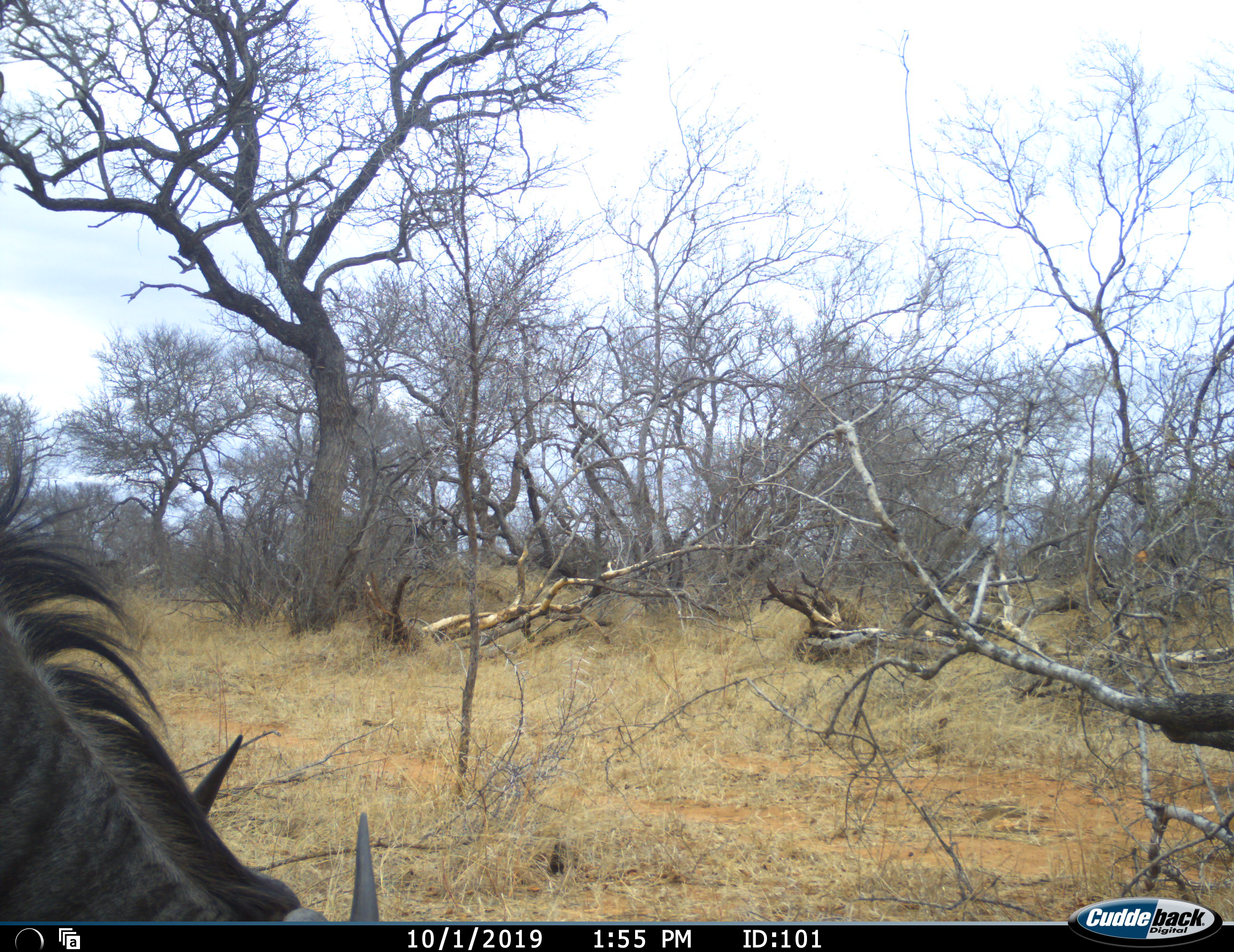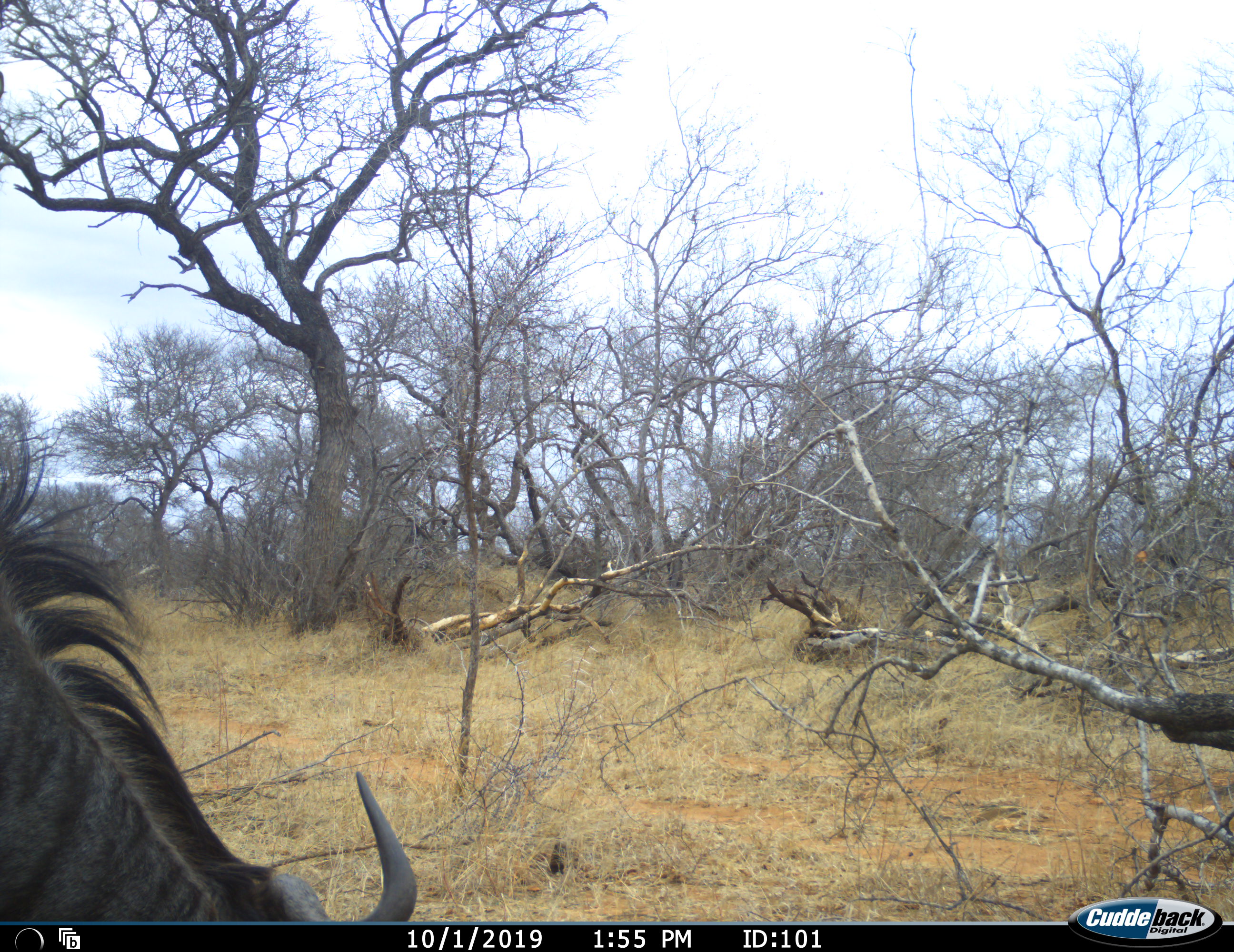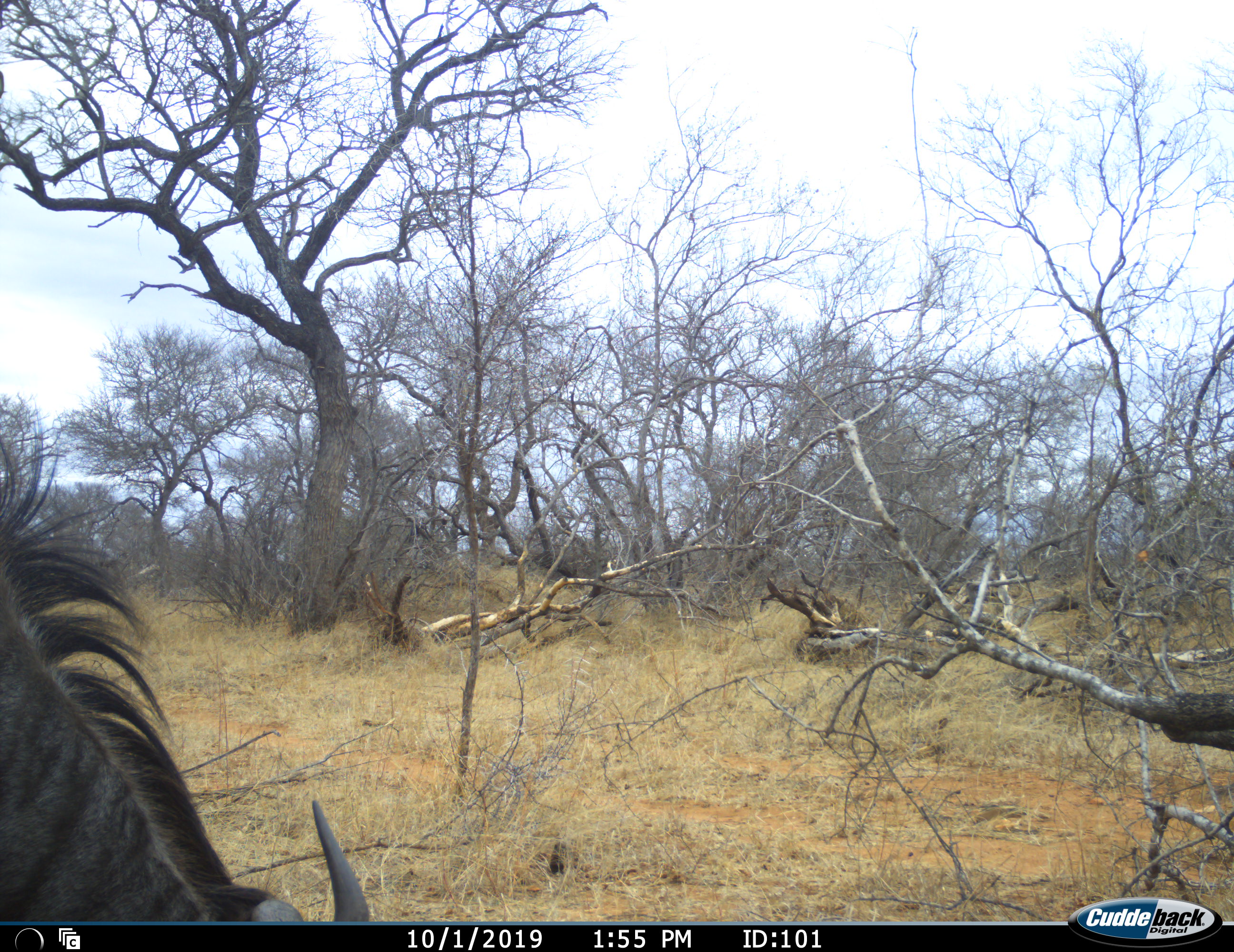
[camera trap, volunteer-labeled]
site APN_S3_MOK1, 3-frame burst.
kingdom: Animalia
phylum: Chordata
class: Mammalia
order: Artiodactyla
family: Bovidae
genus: Connochaetes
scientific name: Connochaetes taurinus taurinus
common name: blue wildebeest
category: wildebeestblue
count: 1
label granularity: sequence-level